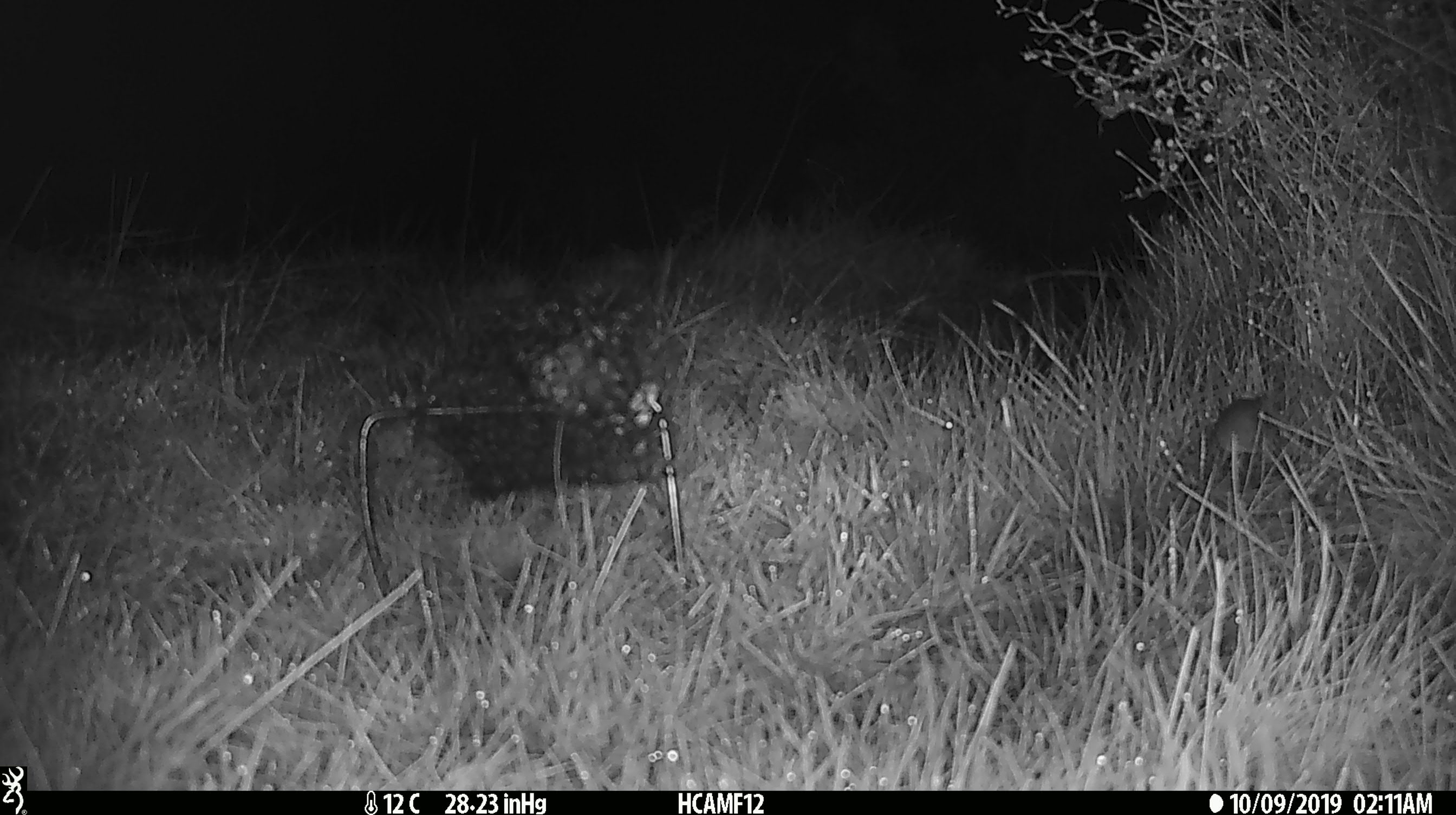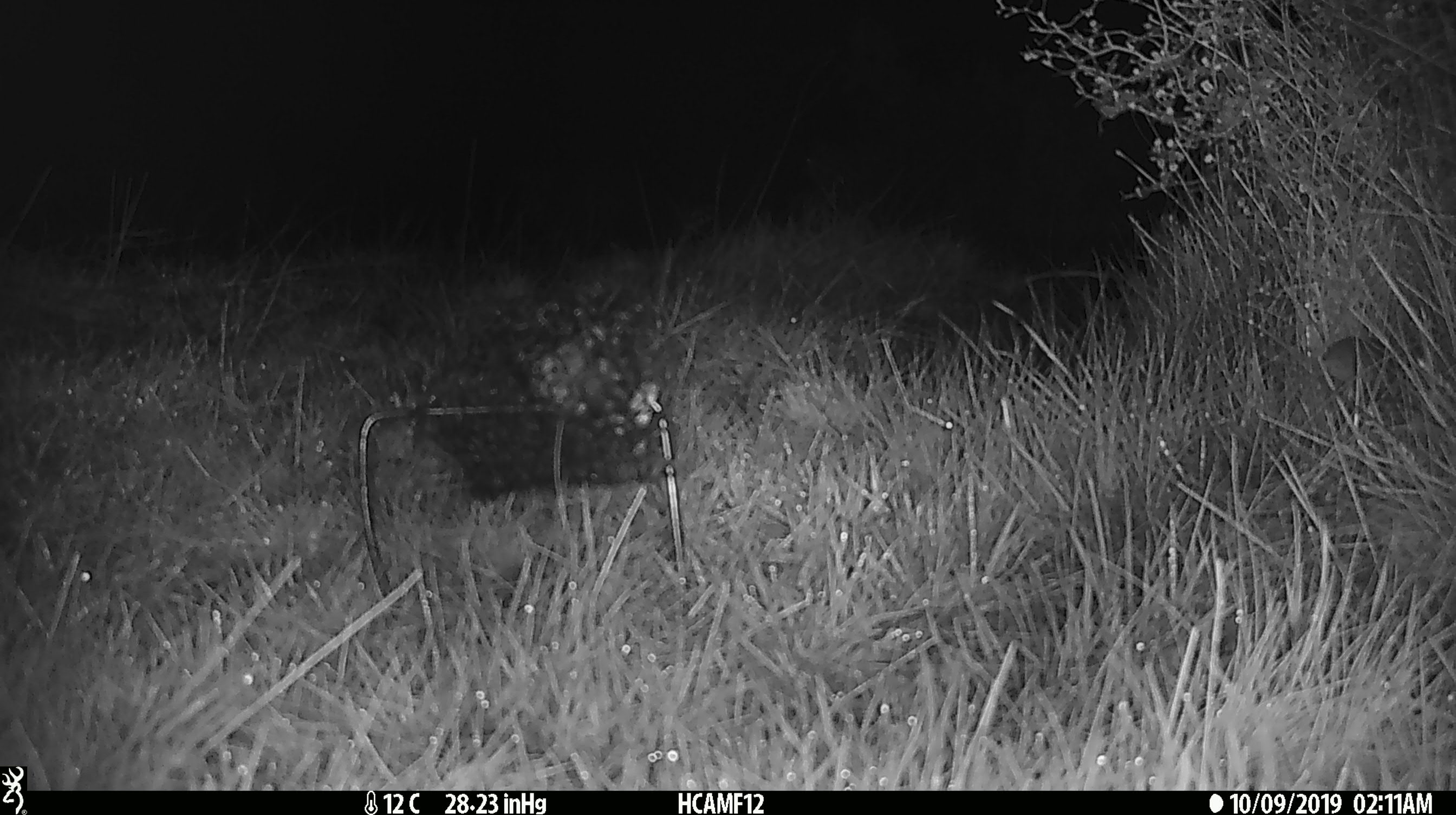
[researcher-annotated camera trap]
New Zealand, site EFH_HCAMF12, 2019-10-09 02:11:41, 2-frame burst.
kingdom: Animalia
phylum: Chordata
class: Mammalia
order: Rodentia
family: Muridae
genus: Mus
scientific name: Mus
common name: mouse